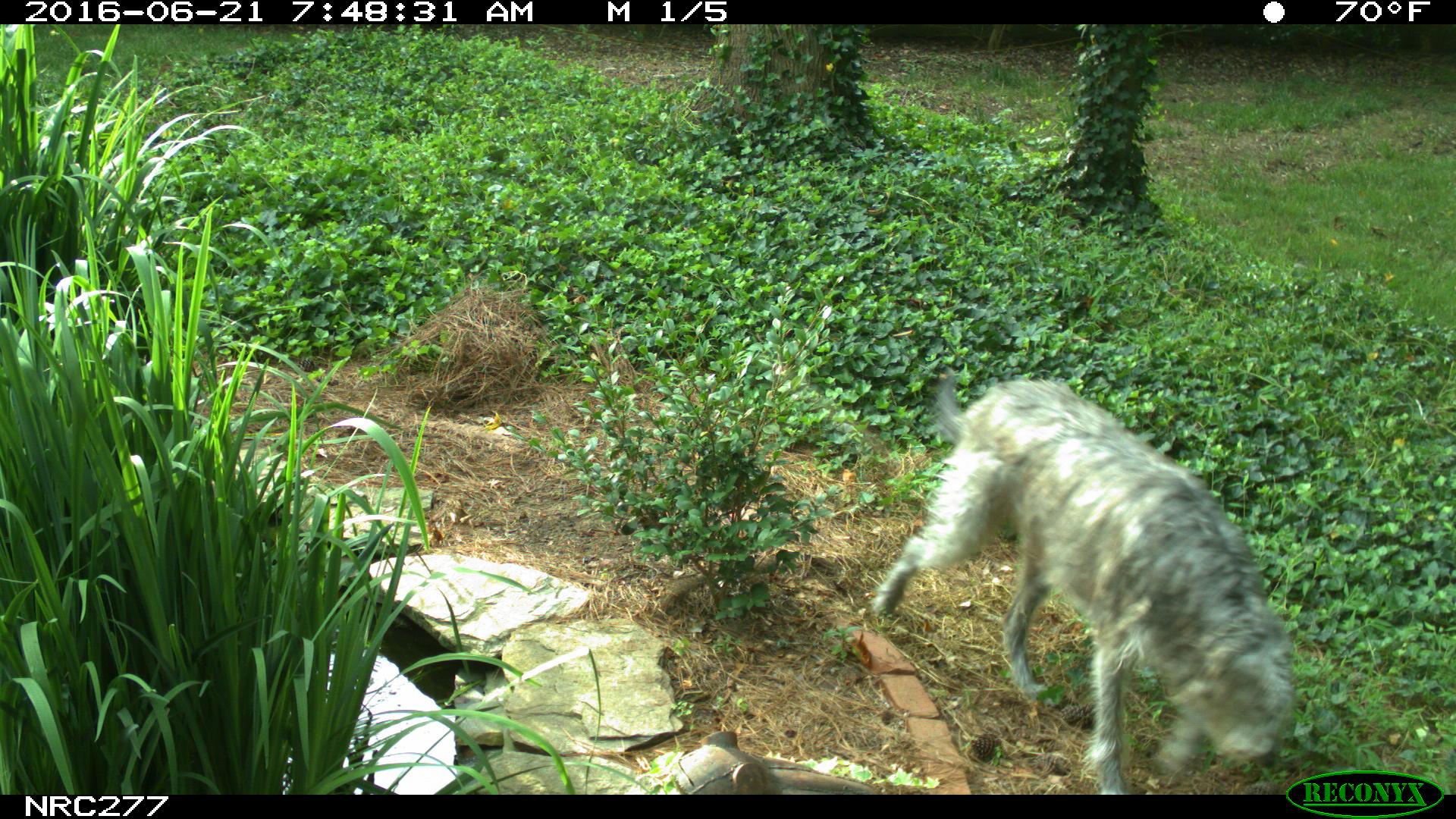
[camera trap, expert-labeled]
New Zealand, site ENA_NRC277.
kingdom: Animalia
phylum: Chordata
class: Mammalia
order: Carnivora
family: Canidae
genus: Canis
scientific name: Canis familiaris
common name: domestic dog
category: dog